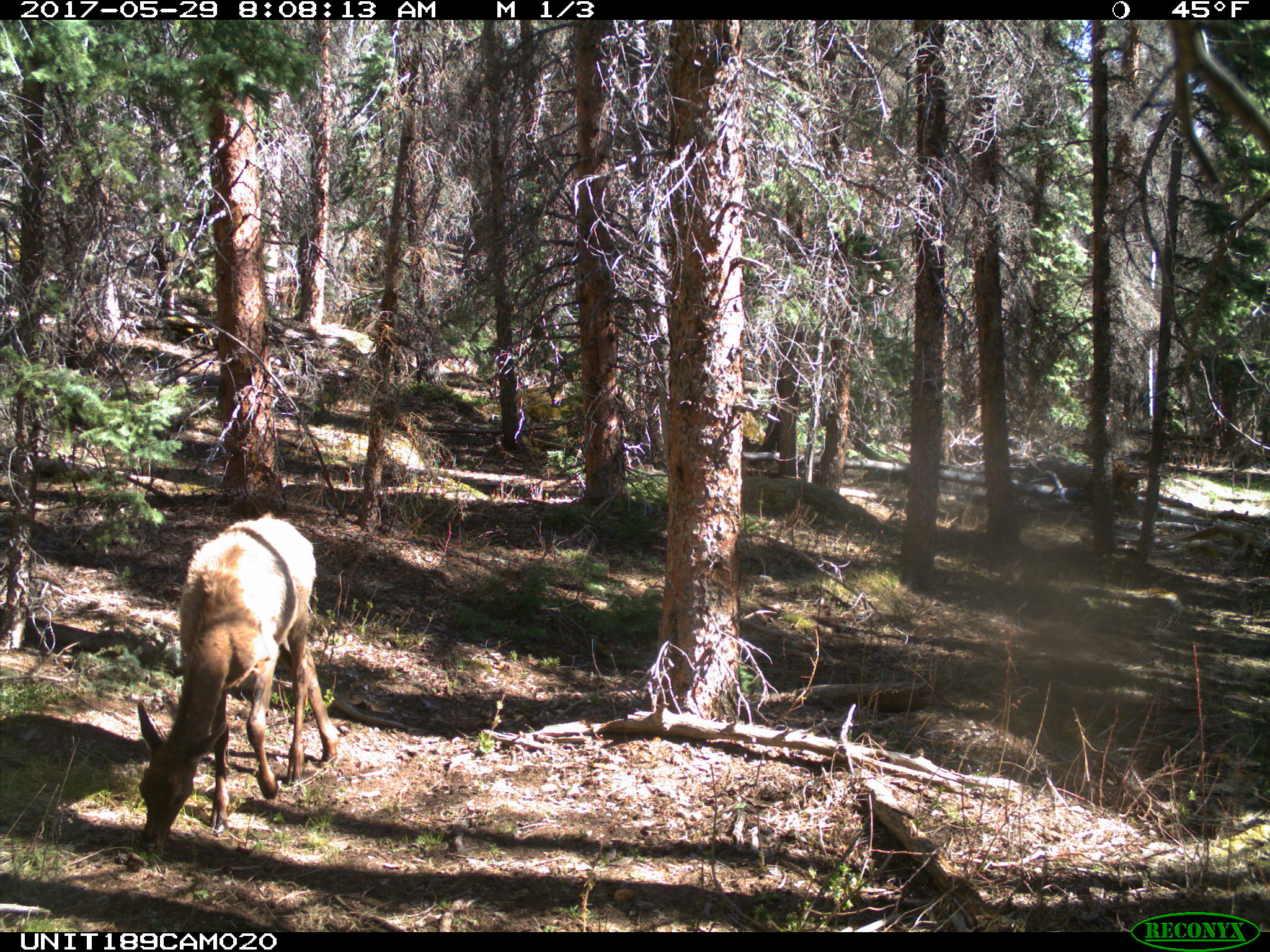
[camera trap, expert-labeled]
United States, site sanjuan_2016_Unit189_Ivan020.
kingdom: Animalia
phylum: Chordata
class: Mammalia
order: Artiodactyla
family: Cervidae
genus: Cervus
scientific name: Cervus elaphus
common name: red deer